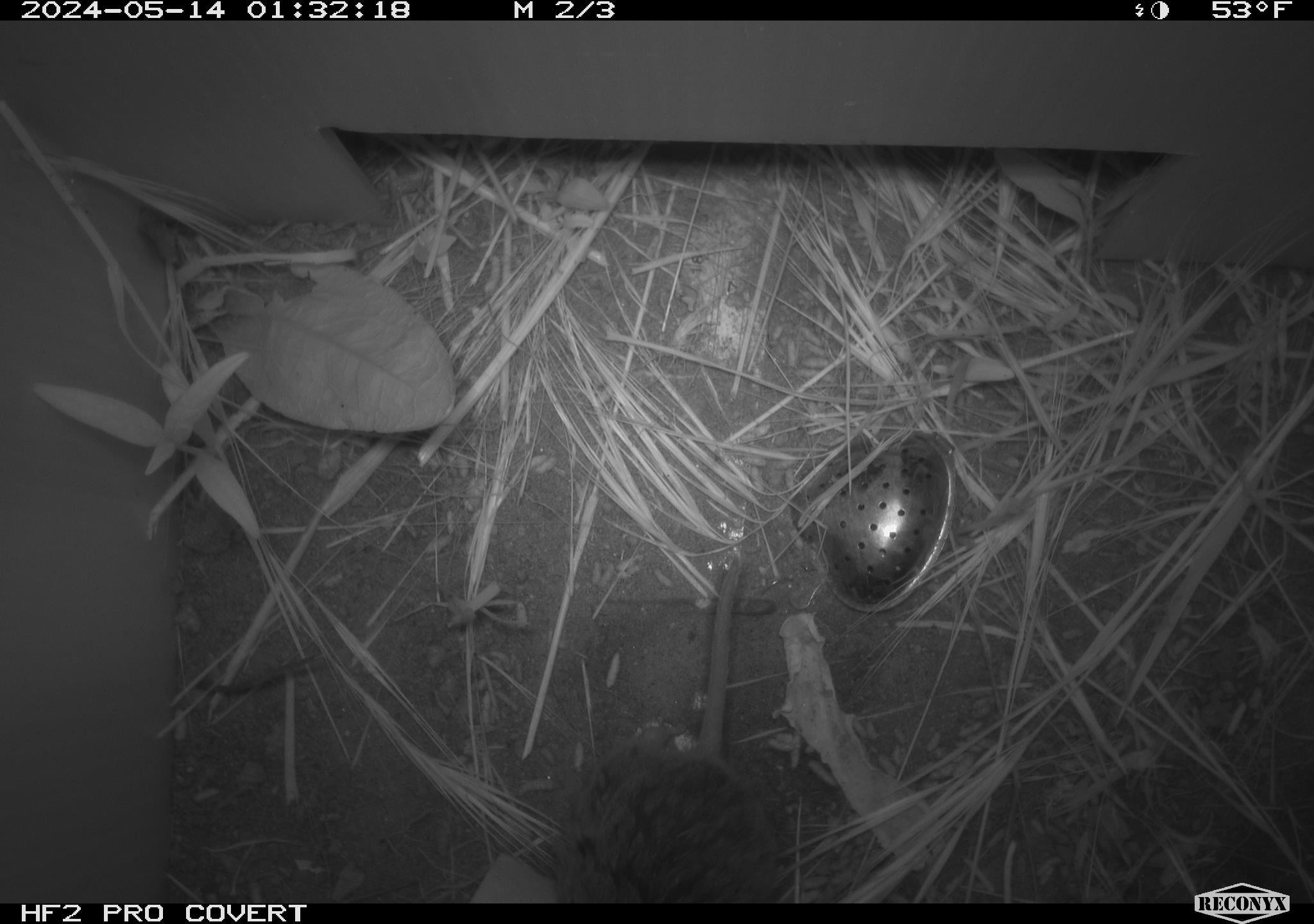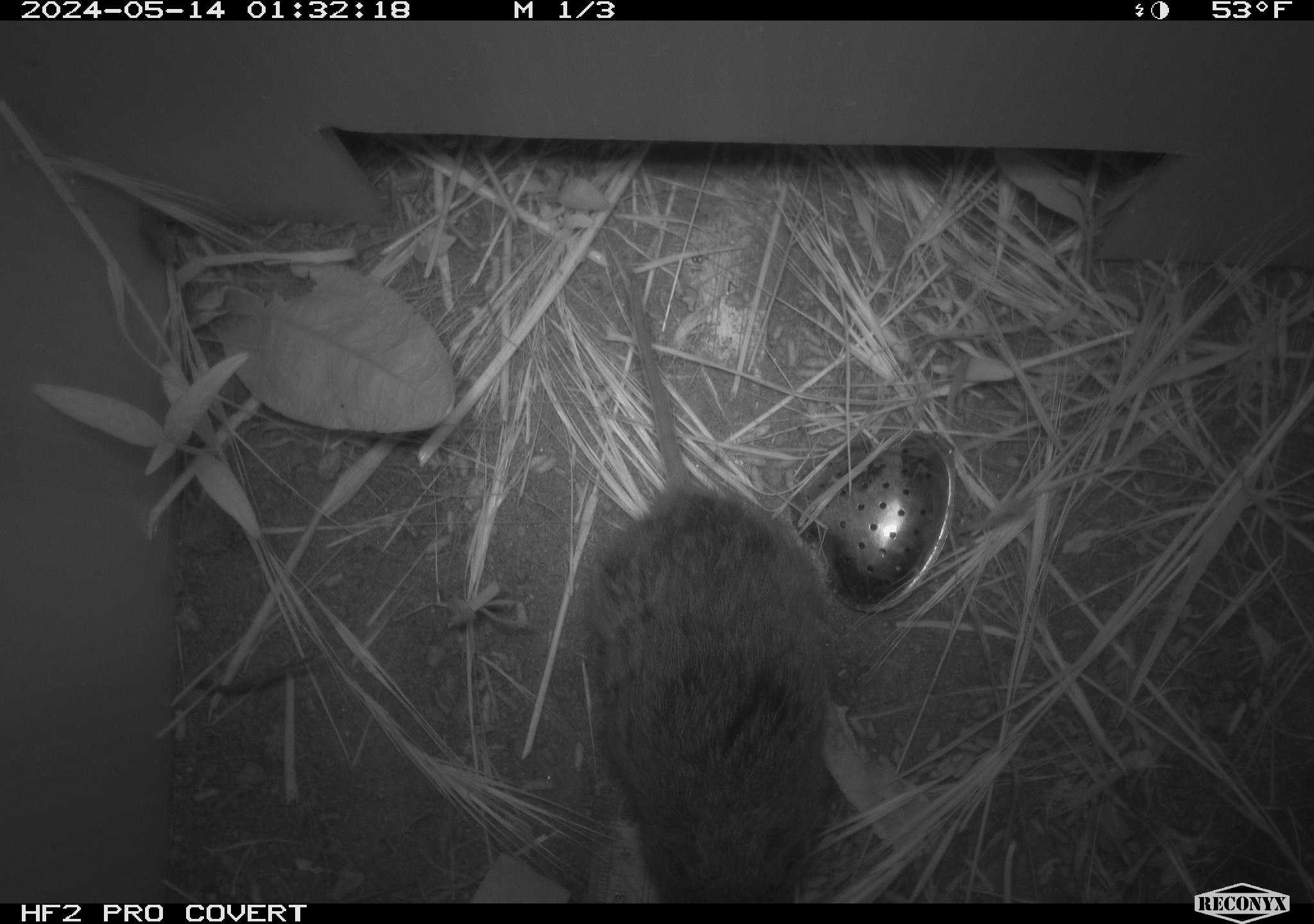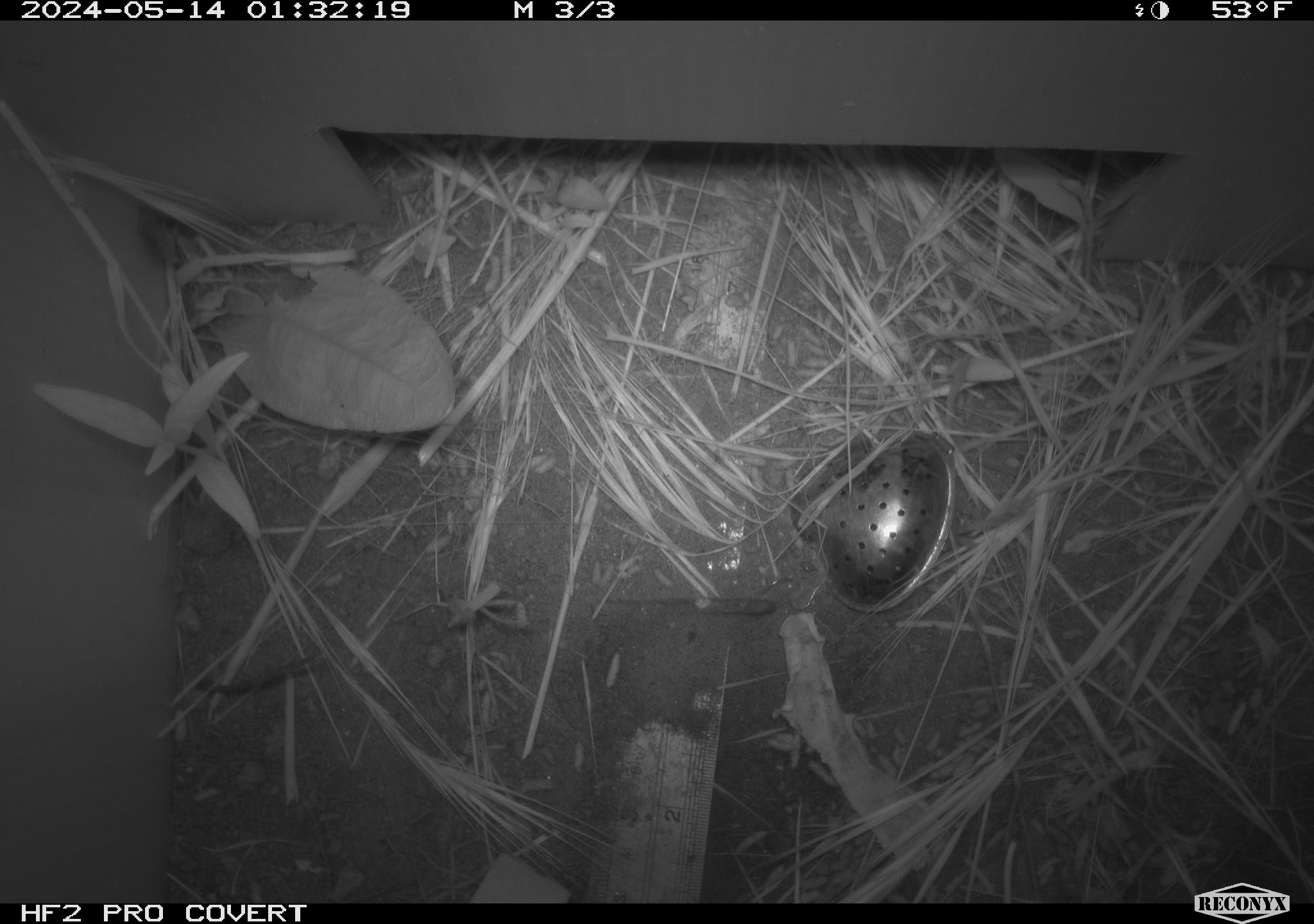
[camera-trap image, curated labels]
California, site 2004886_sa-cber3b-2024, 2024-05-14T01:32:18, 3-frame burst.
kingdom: Animalia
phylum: Chordata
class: Mammalia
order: Rodentia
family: Cricetidae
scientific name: Arvicolinae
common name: voles, lemmings, and muskrats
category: arvicolinae subfamily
Arvicolinae subfamily (voles, lemmings, and muskrats) (Arvicolinae).